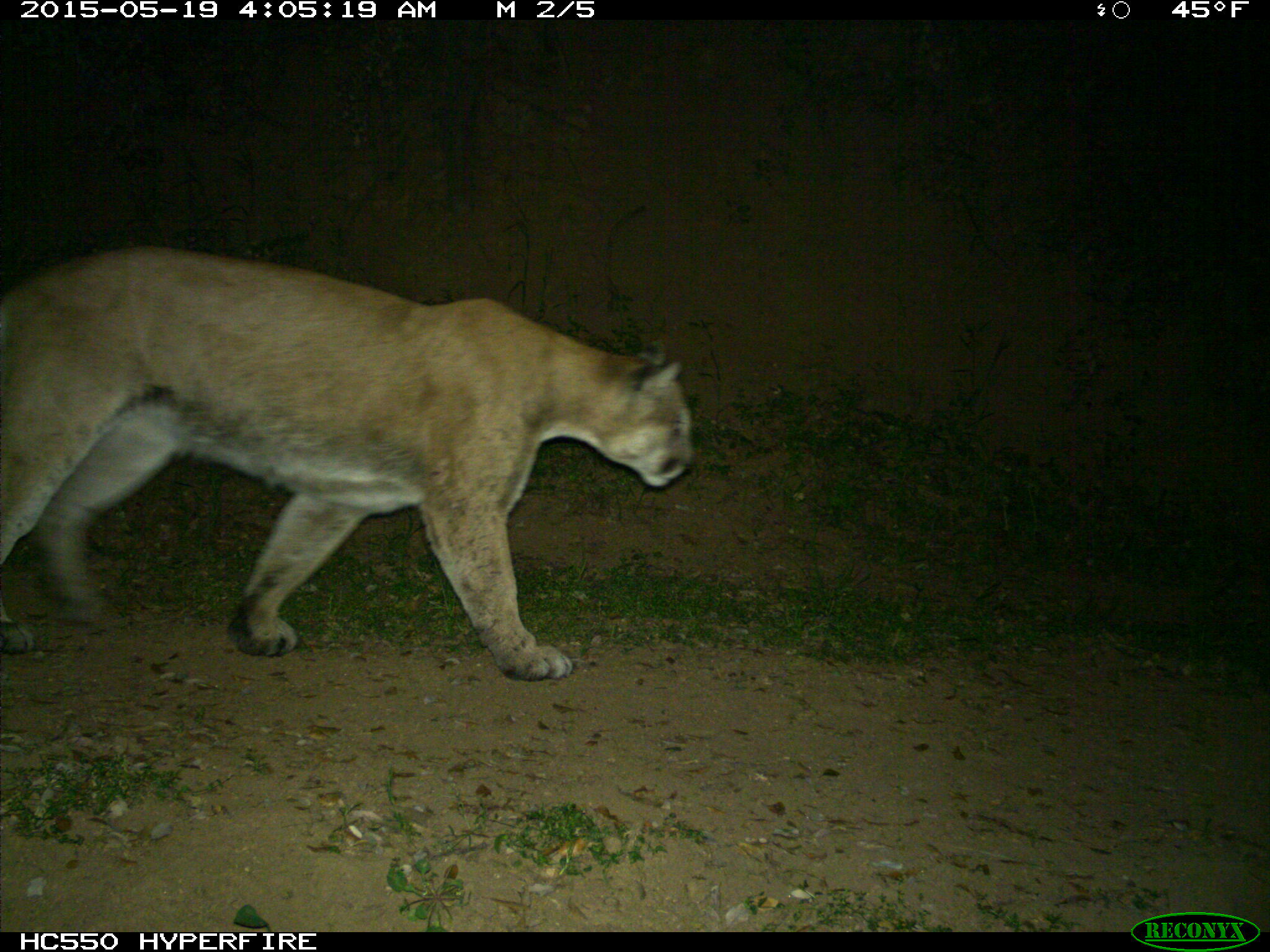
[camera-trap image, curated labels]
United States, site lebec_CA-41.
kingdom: Animalia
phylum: Chordata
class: Mammalia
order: Carnivora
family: Felidae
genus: Puma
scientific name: Puma concolor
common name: mountain lion